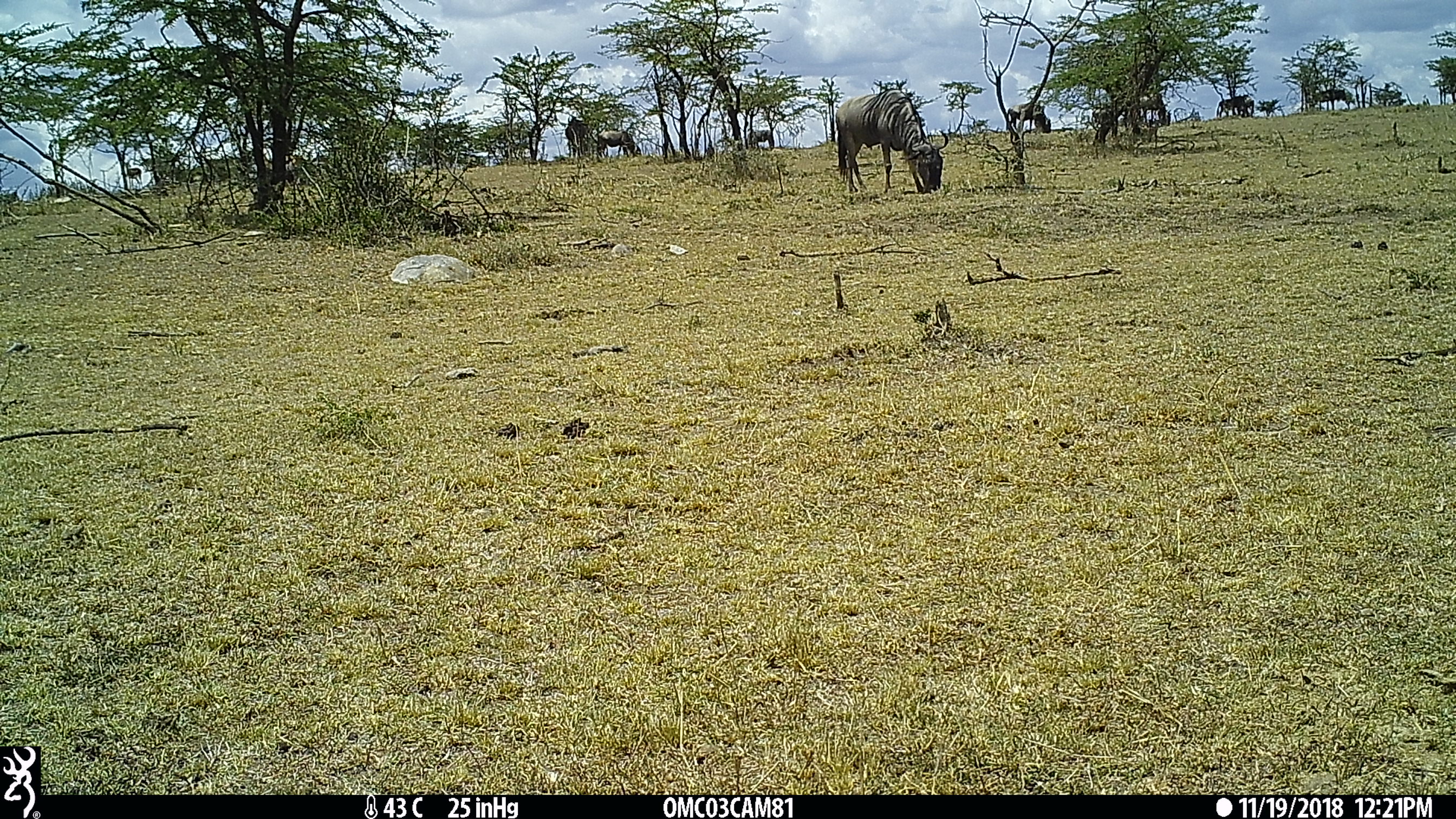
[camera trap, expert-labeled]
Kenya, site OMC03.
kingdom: Animalia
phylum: Chordata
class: Mammalia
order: Artiodactyla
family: Bovidae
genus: Connochaetes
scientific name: Connochaetes taurinus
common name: blue wildebeest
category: wildebeest